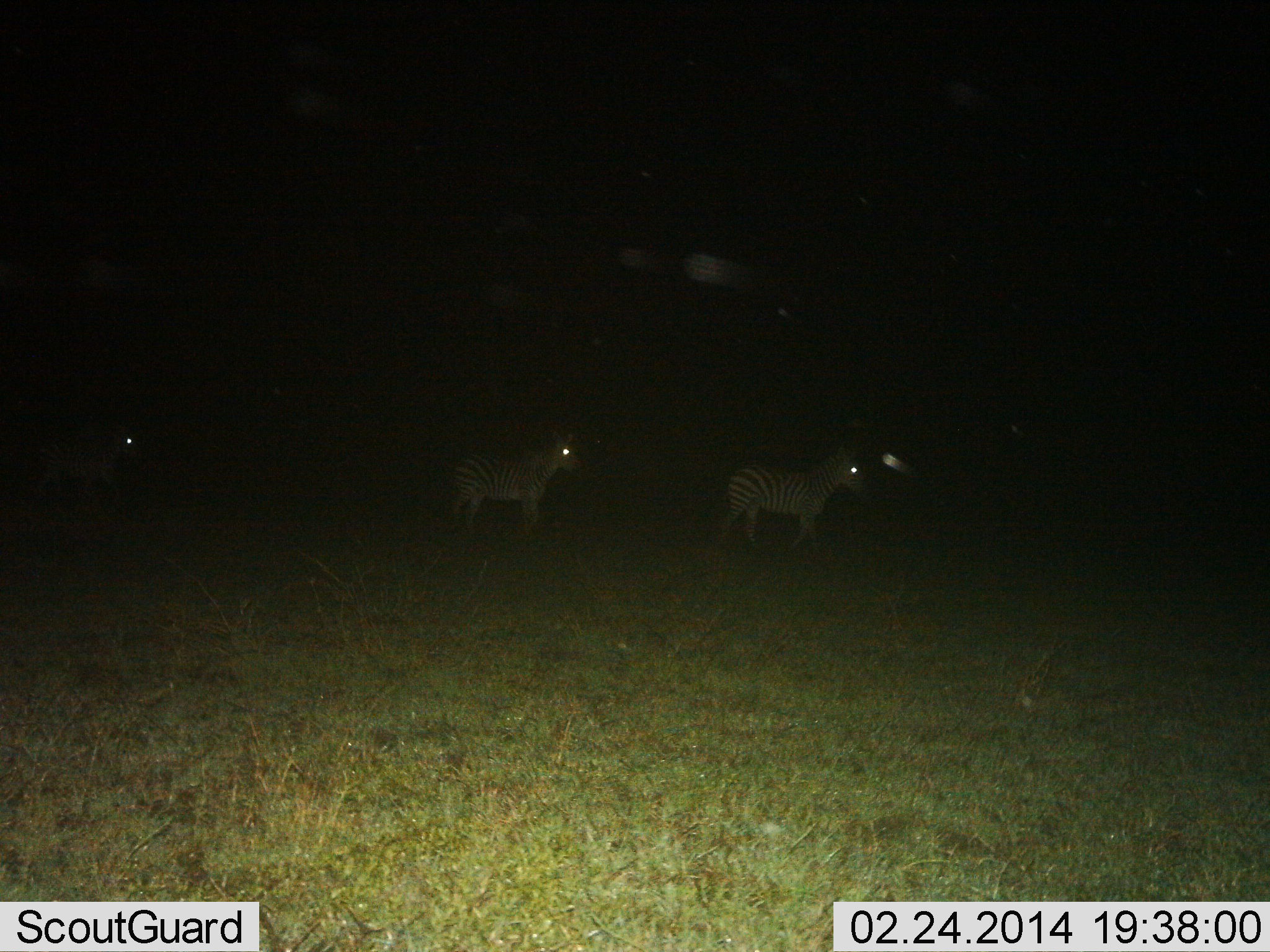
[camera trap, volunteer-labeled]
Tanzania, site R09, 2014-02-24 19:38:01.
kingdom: Animalia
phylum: Chordata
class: Mammalia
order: Perissodactyla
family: Equidae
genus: Equus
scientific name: Equus quagga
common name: plains zebra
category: zebra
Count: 3.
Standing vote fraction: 40%.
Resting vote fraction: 0%.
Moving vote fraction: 80%.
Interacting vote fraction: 0%.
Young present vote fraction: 0%.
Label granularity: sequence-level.